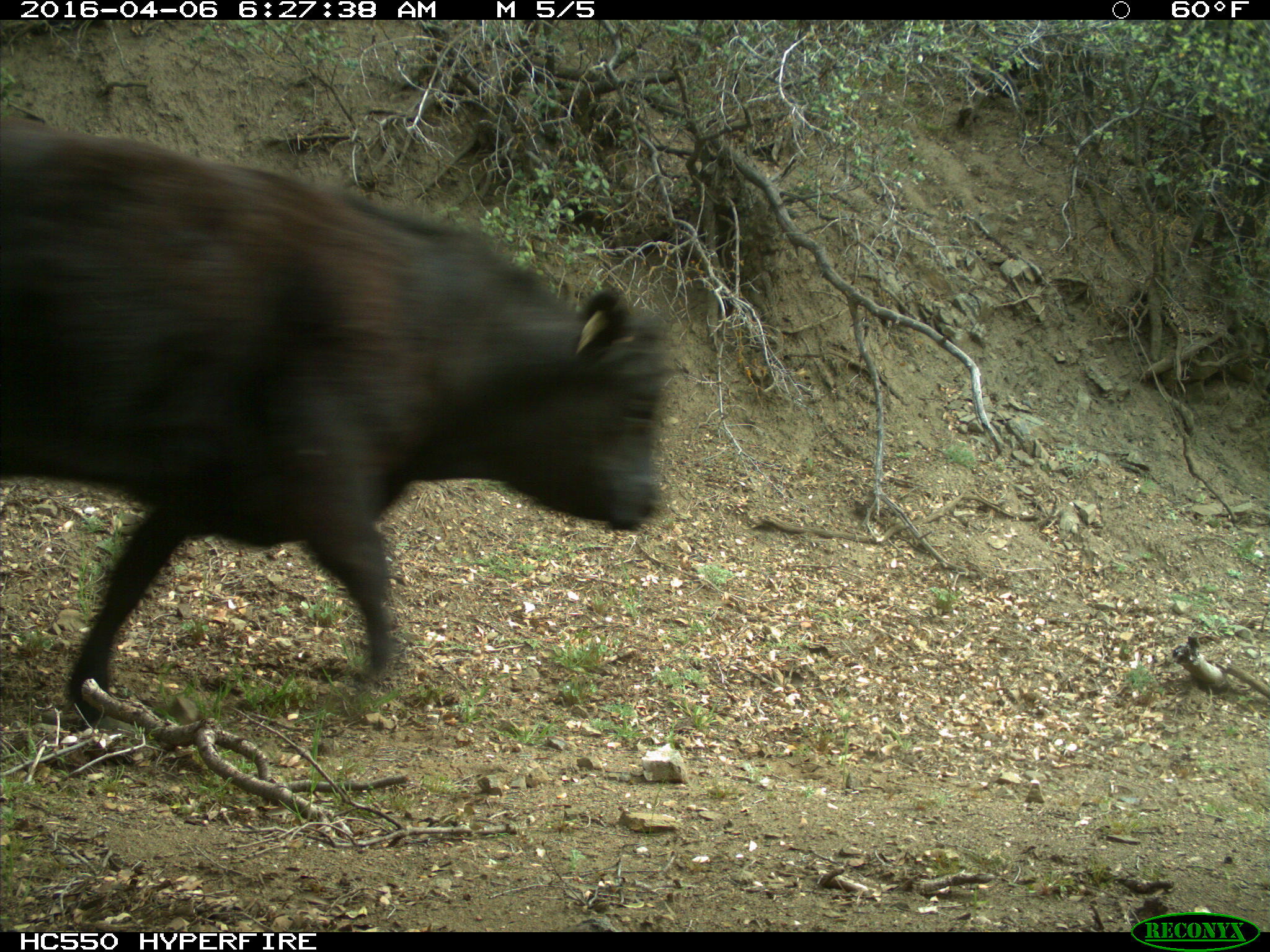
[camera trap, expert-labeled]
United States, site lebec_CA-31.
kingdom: Animalia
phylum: Chordata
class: Mammalia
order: Artiodactyla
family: Bovidae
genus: Bos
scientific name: Bos taurus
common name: domestic cow